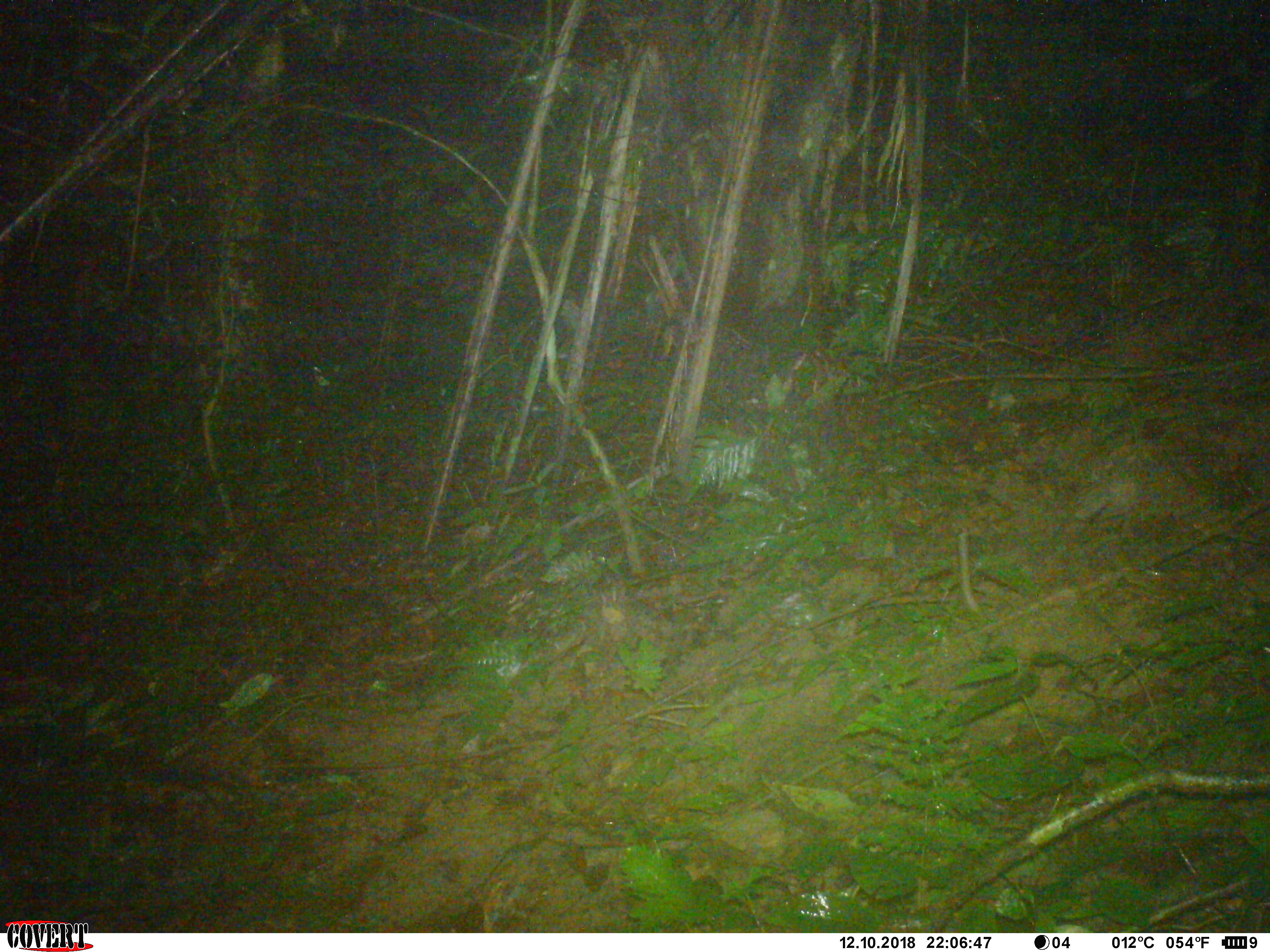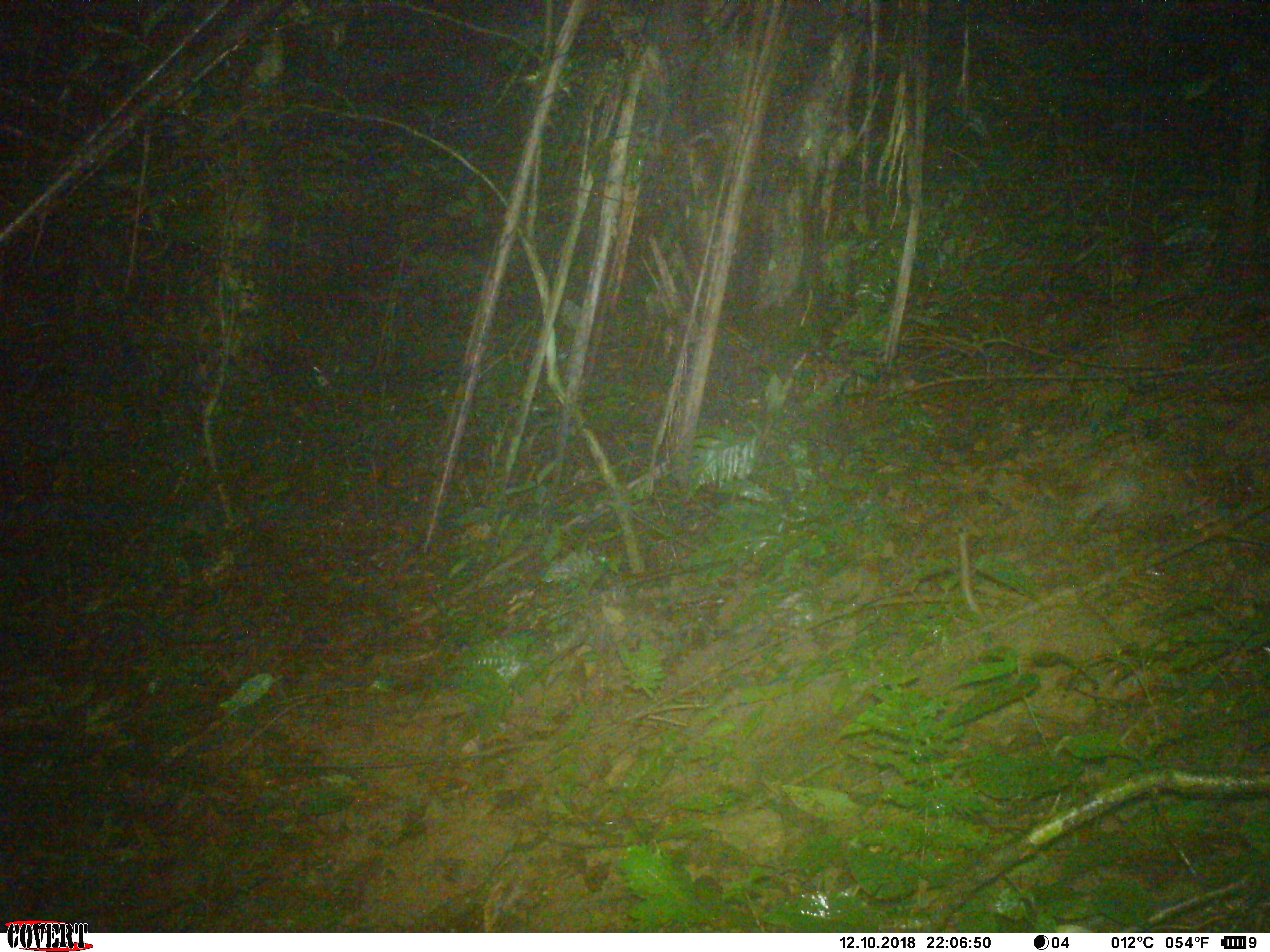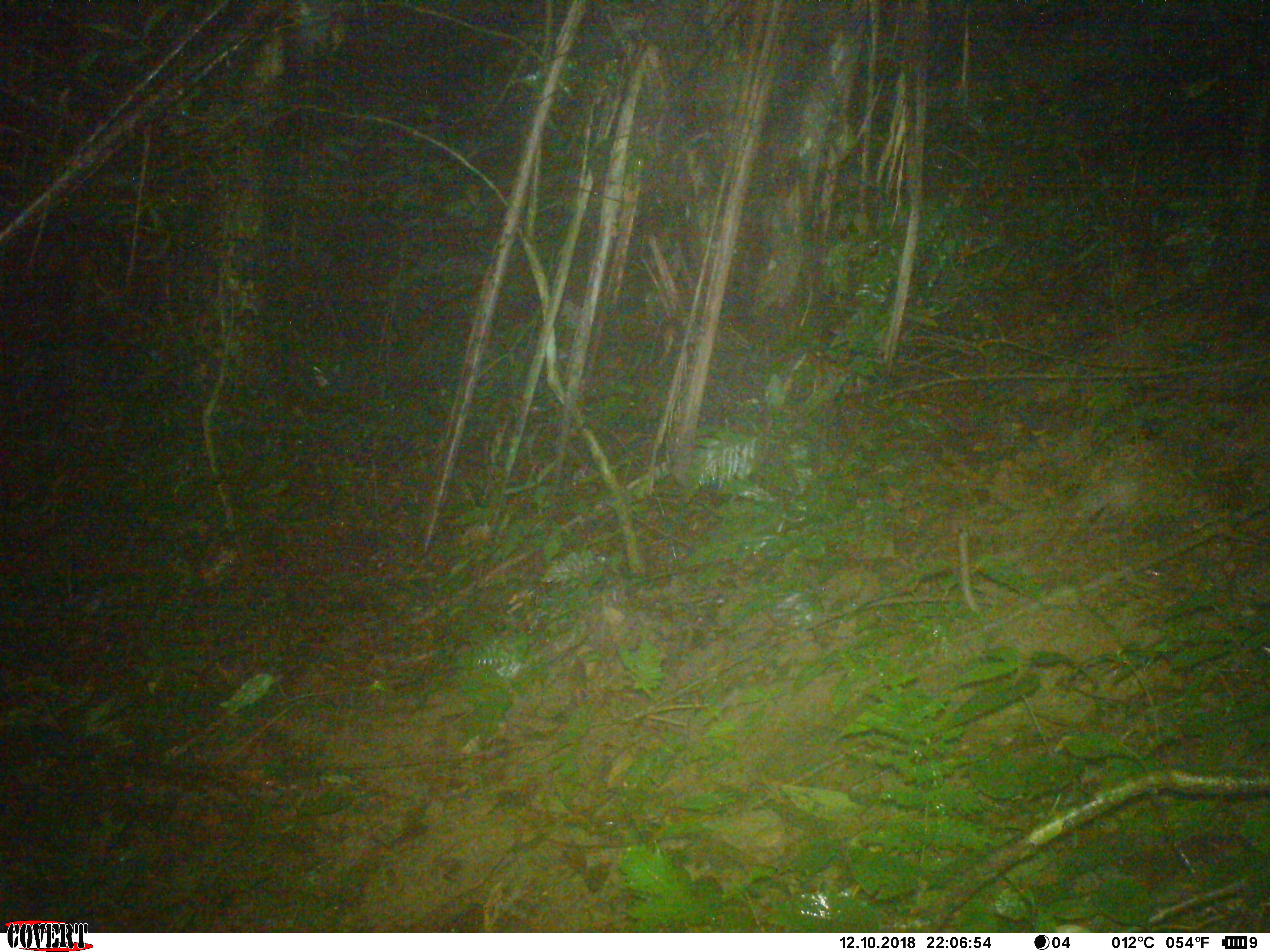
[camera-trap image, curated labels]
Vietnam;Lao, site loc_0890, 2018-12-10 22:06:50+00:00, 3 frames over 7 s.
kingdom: Animalia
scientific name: Animalia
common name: animal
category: unidentified small animal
Unidentified small animal (animal) (Animalia). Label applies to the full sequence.